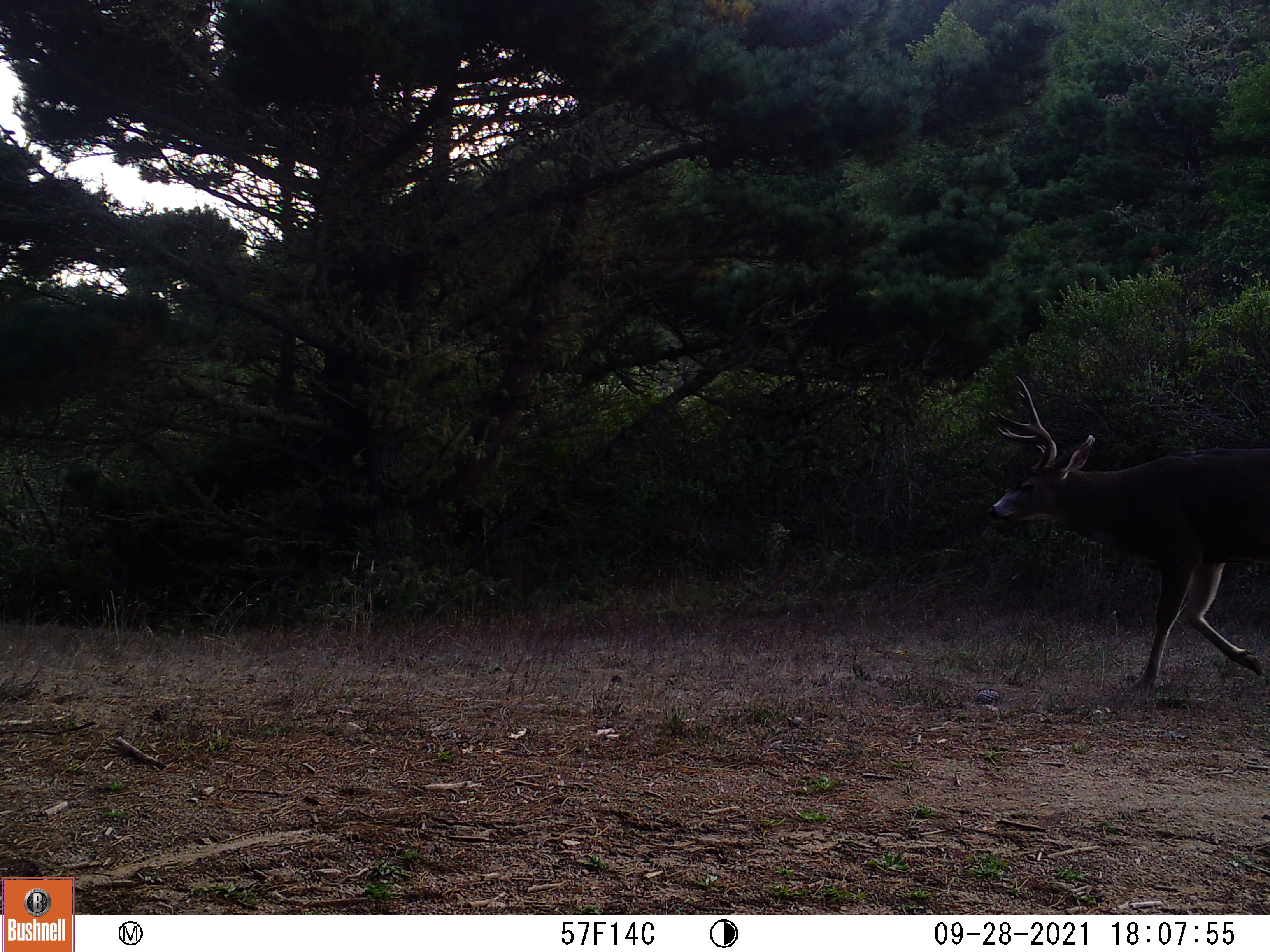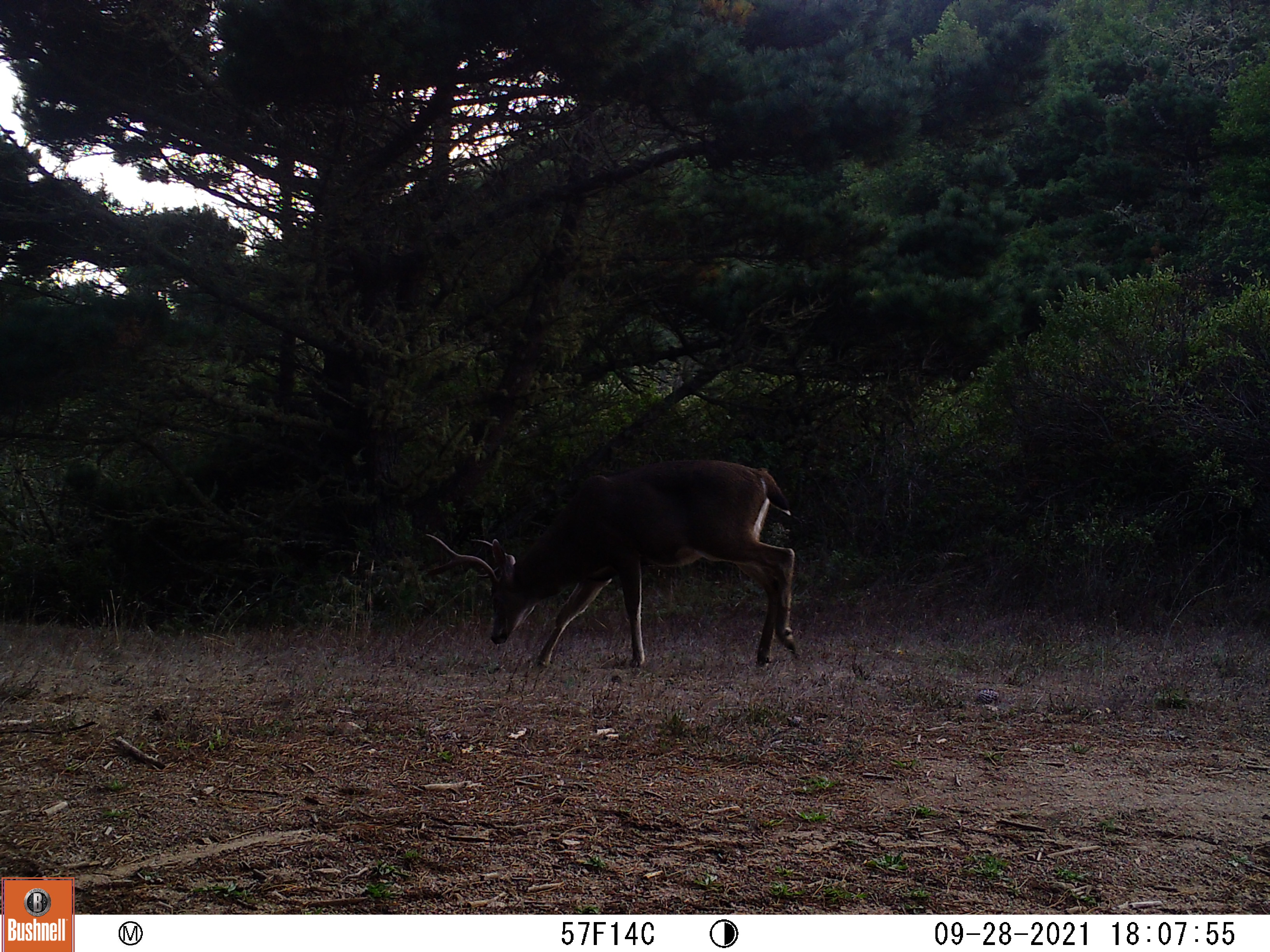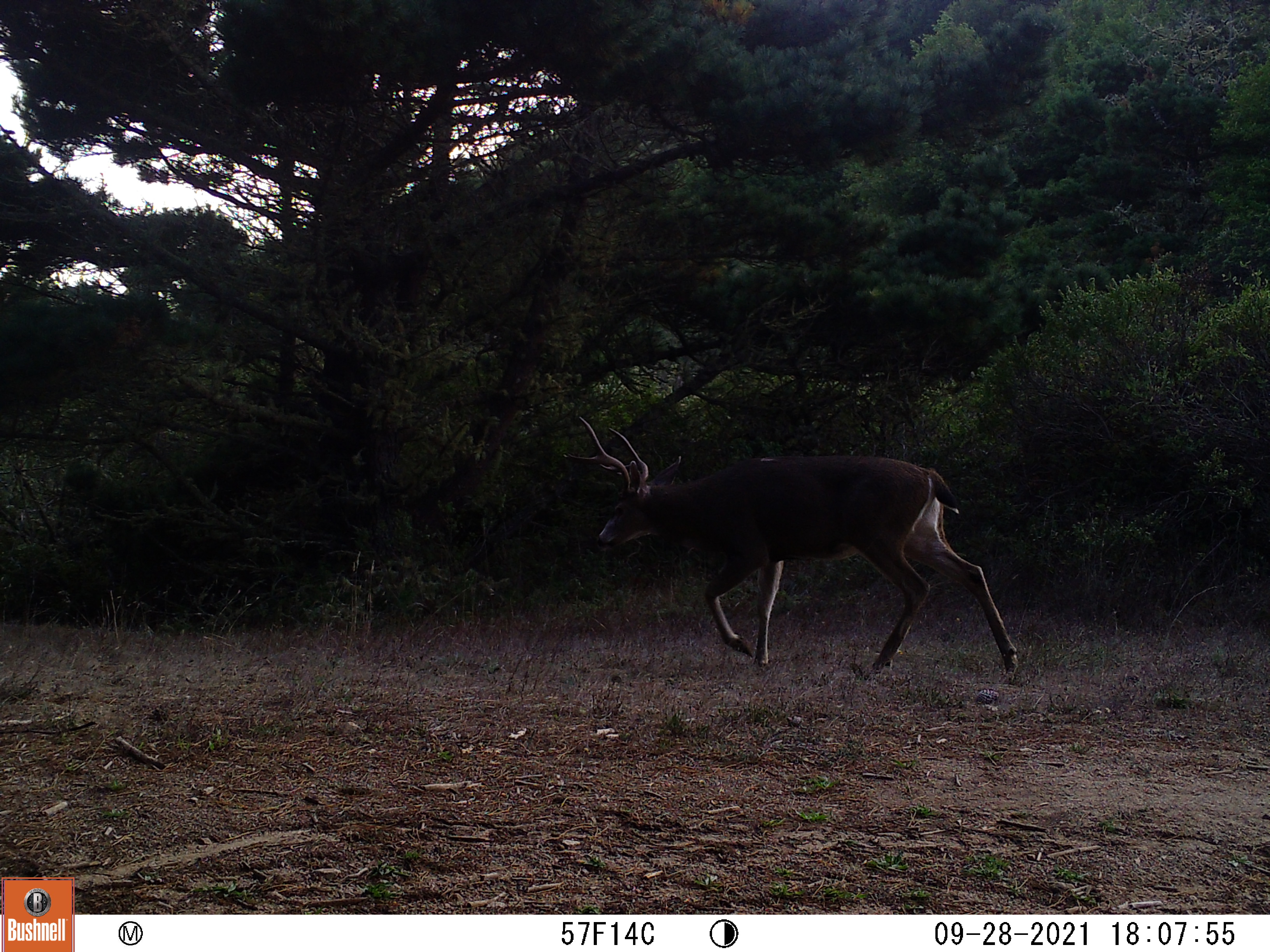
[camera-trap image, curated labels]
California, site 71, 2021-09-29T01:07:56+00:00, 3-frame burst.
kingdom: Animalia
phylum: Chordata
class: Mammalia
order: Artiodactyla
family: Cervidae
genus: Odocoileus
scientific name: Odocoileus hemionus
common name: mule deer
Mule deer (Odocoileus hemionus).